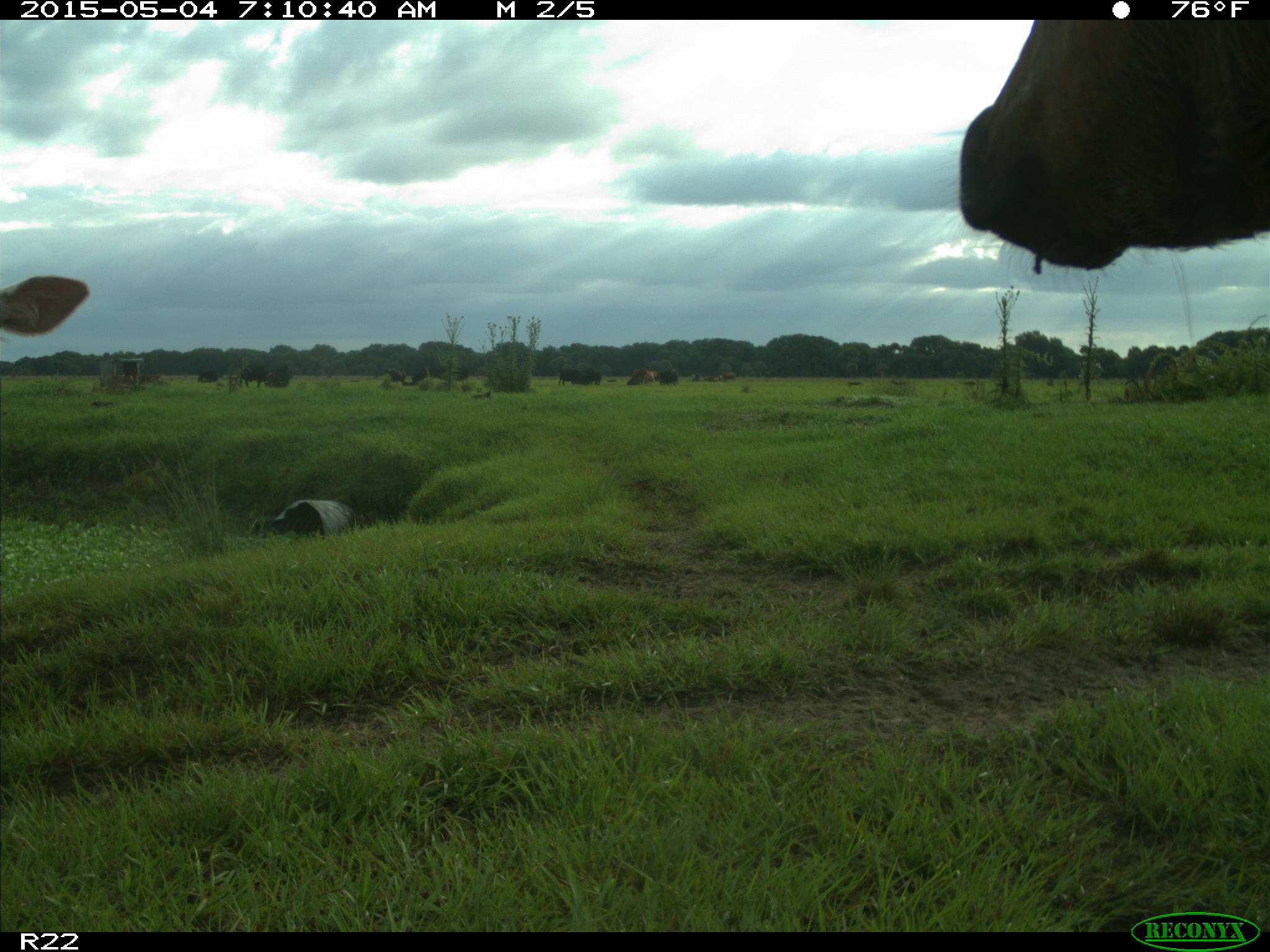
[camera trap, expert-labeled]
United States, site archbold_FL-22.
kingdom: Animalia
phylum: Chordata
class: Mammalia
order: Artiodactyla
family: Bovidae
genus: Bos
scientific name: Bos taurus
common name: domestic cow